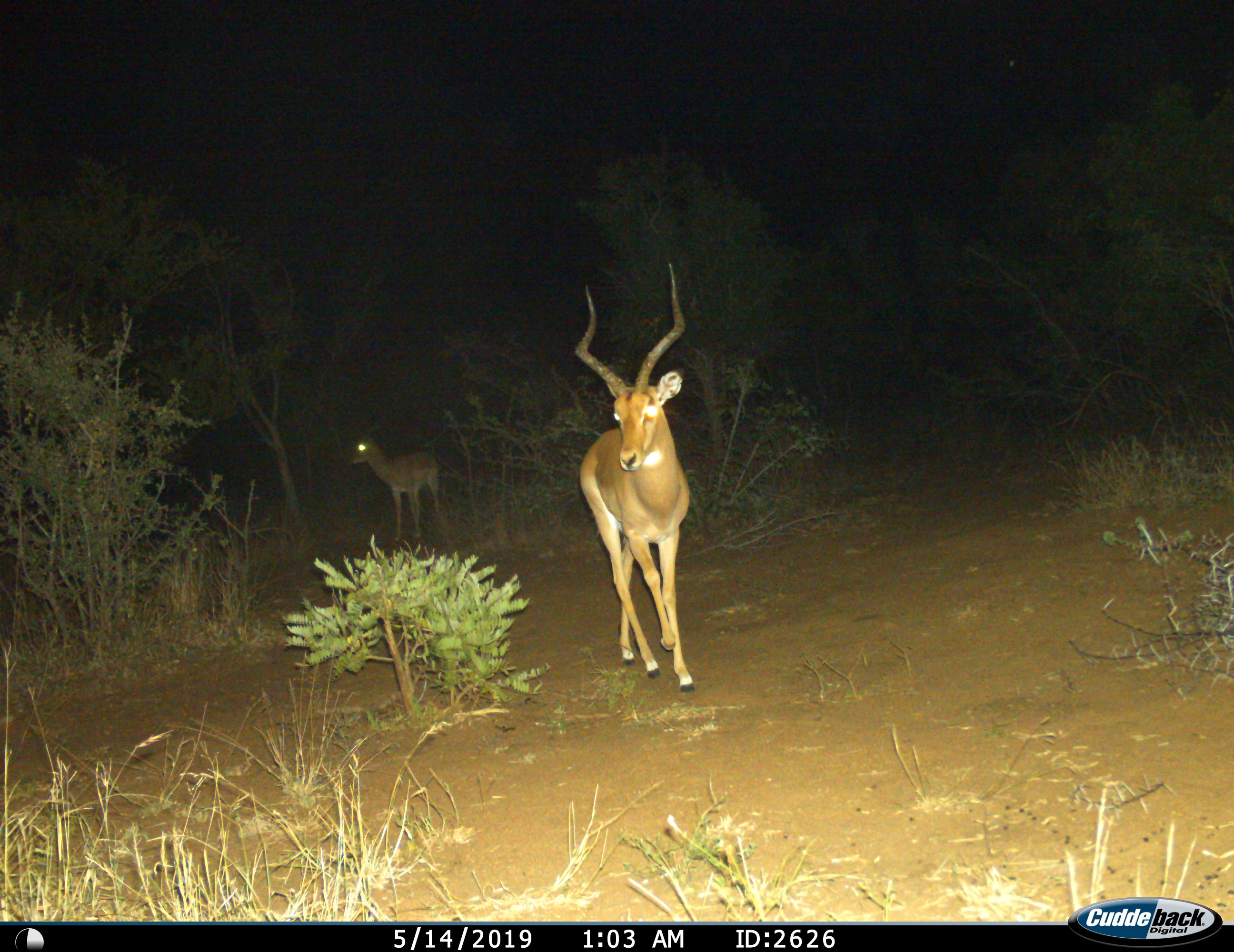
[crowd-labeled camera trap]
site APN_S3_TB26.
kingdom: Animalia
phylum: Chordata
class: Mammalia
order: Artiodactyla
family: Bovidae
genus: Aepyceros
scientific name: Aepyceros melampus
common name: impala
Impala (Aepyceros melampus), count 2. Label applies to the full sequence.